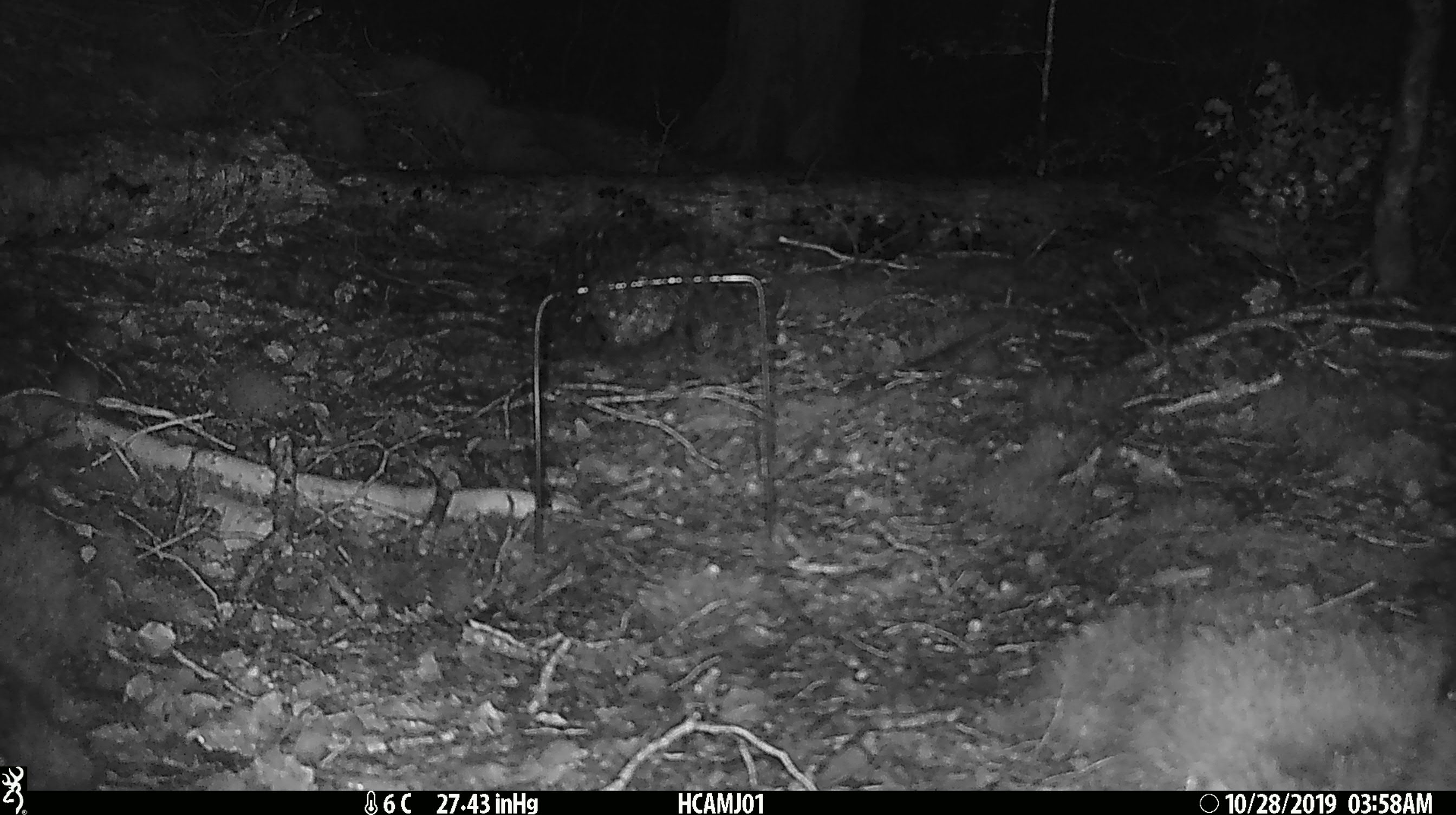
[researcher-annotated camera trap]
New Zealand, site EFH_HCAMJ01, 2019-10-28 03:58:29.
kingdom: Animalia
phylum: Chordata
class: Mammalia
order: Rodentia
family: Muridae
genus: Mus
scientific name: Mus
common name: mouse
Mouse (Mus).